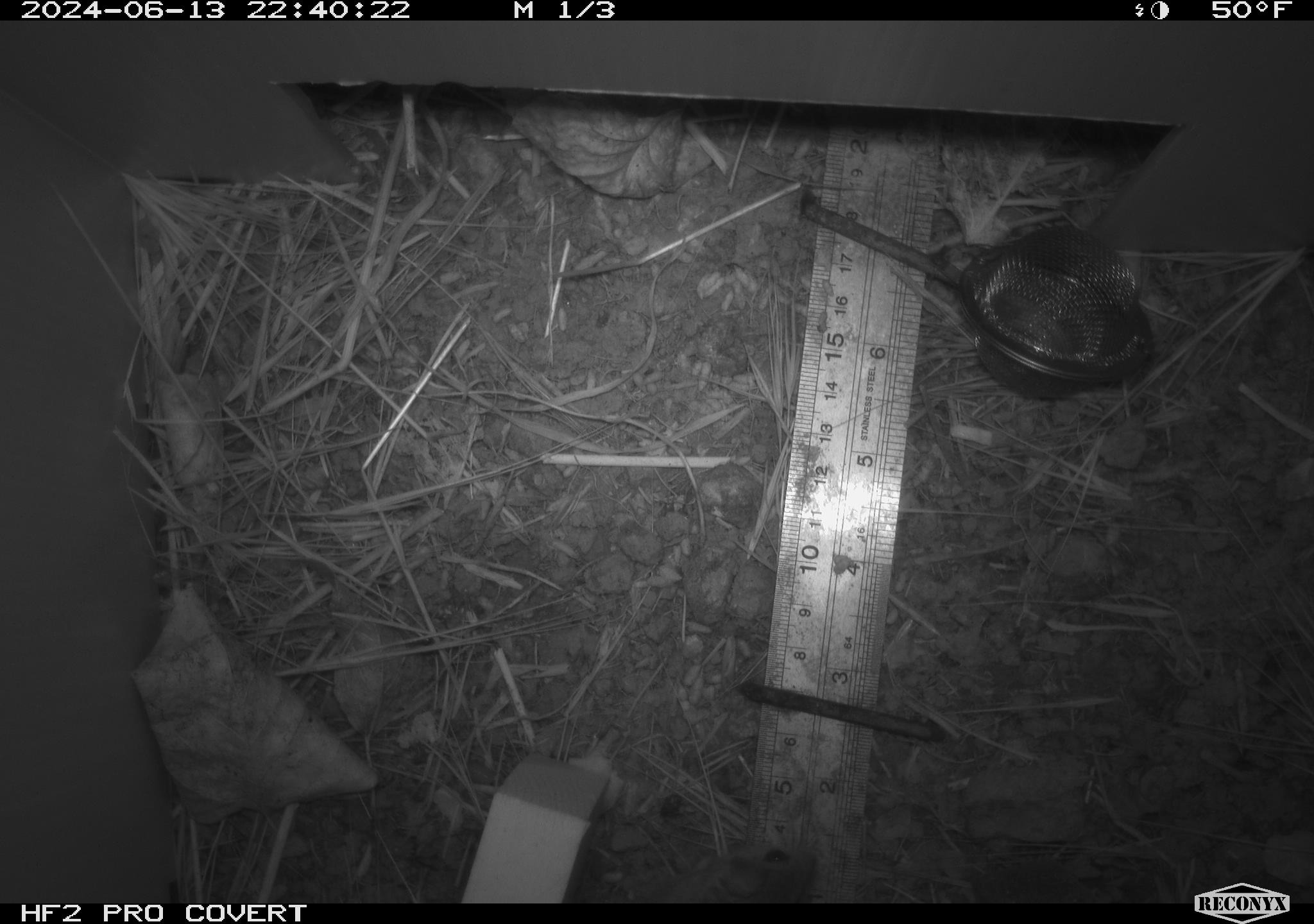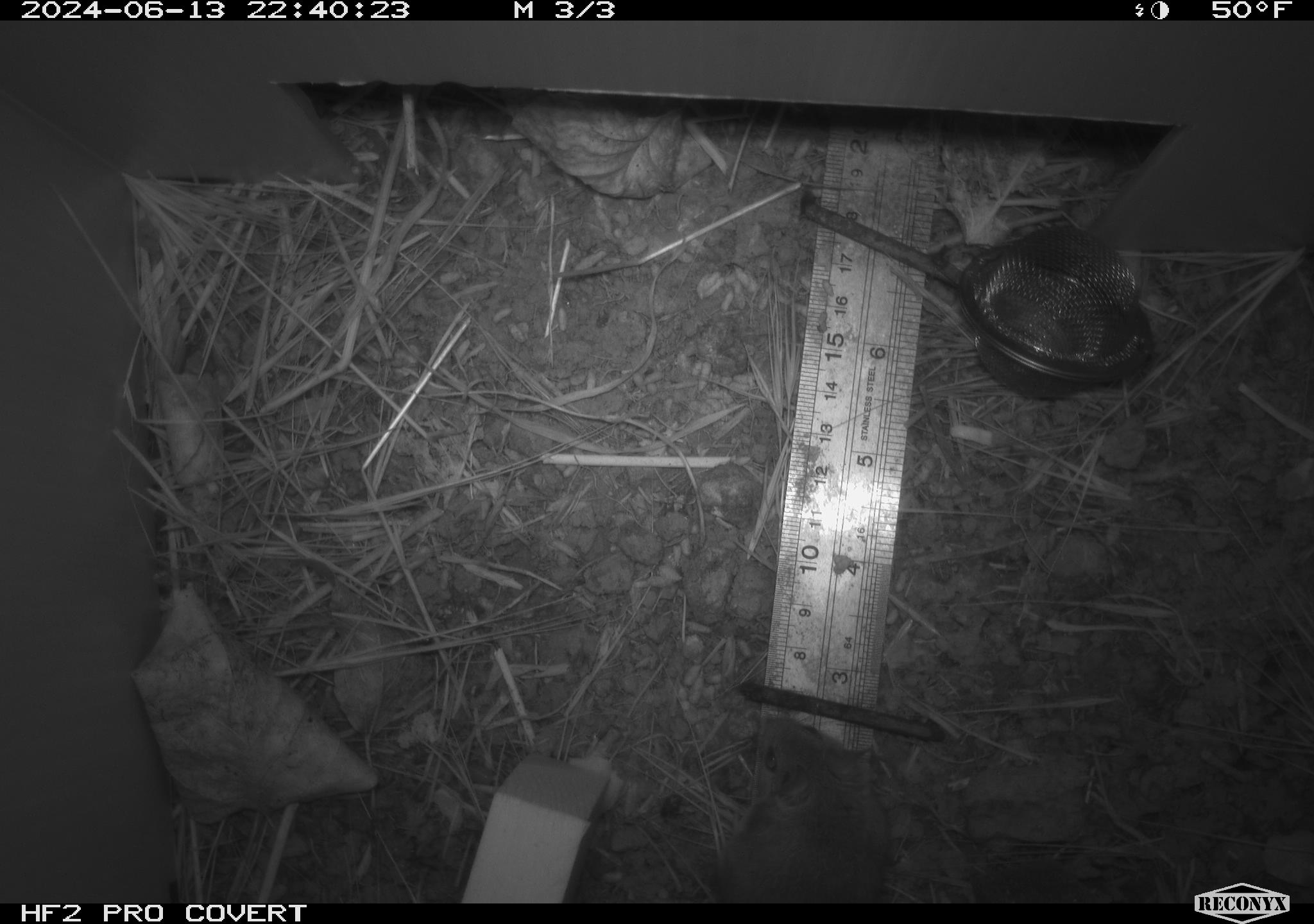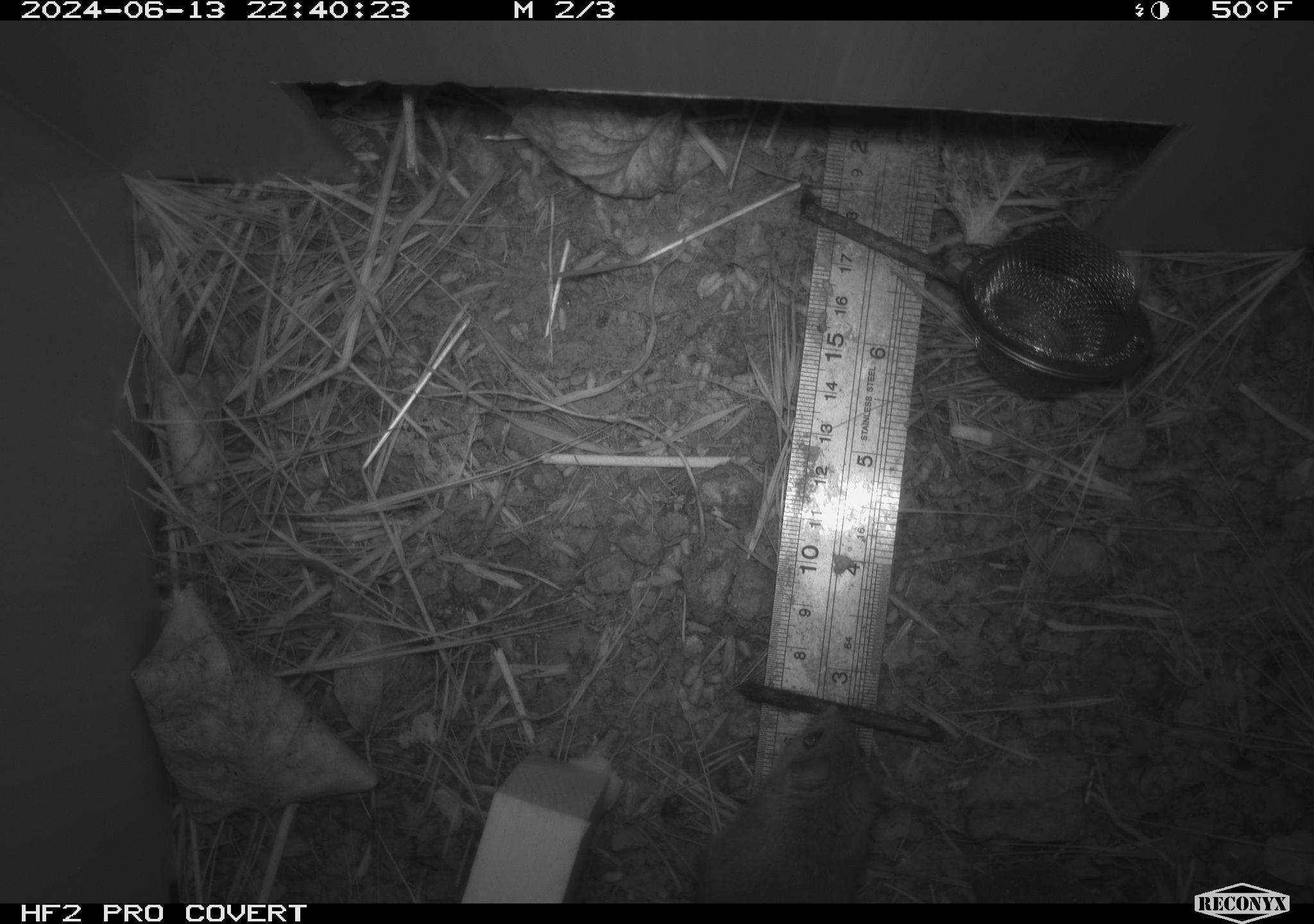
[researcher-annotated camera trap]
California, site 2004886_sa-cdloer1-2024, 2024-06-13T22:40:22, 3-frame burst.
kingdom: Animalia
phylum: Chordata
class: Mammalia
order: Rodentia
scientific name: Rodentia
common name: mouse species